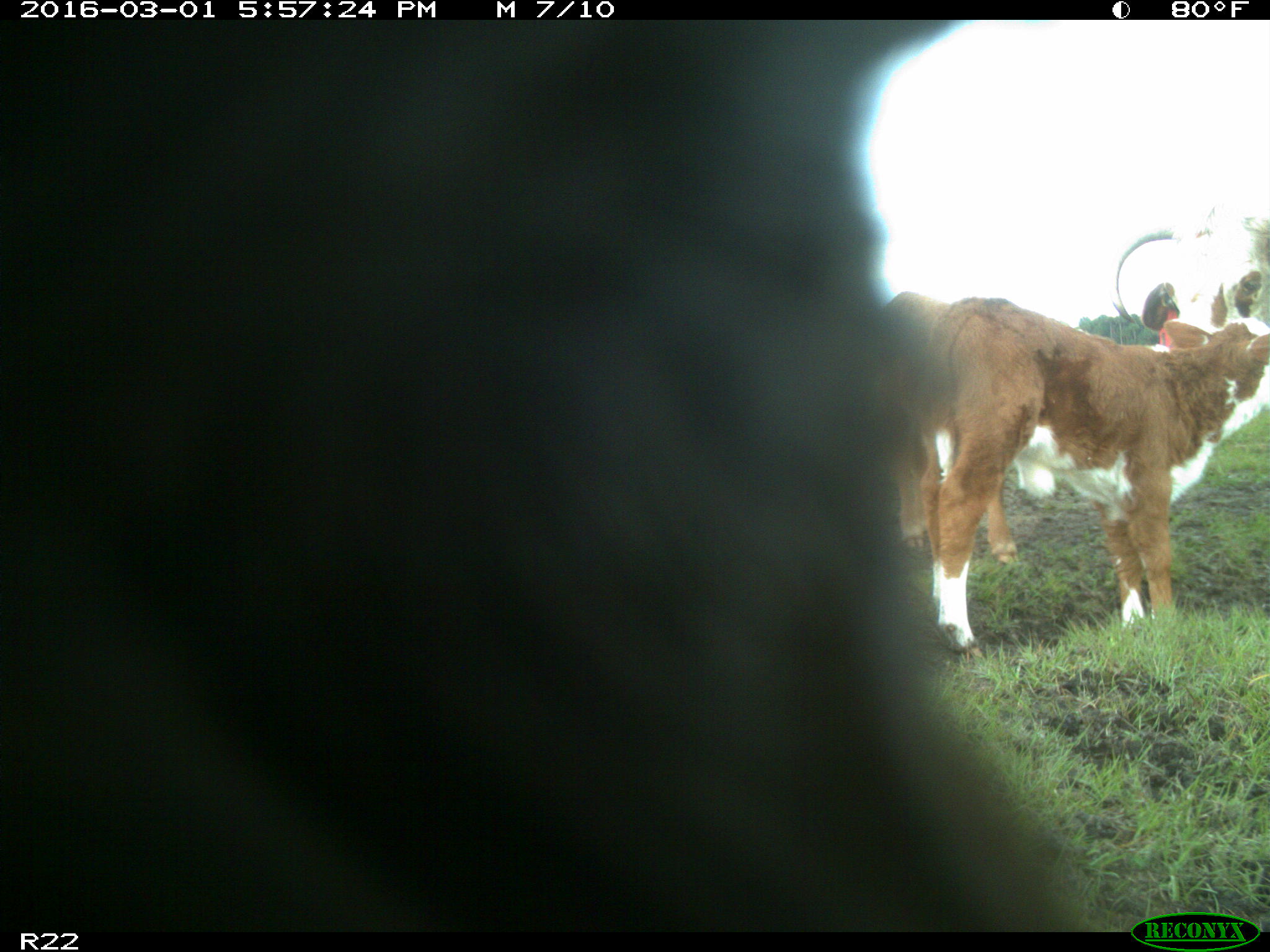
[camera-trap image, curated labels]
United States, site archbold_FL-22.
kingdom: Animalia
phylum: Chordata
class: Mammalia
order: Artiodactyla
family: Bovidae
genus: Bos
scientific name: Bos taurus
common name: domestic cow